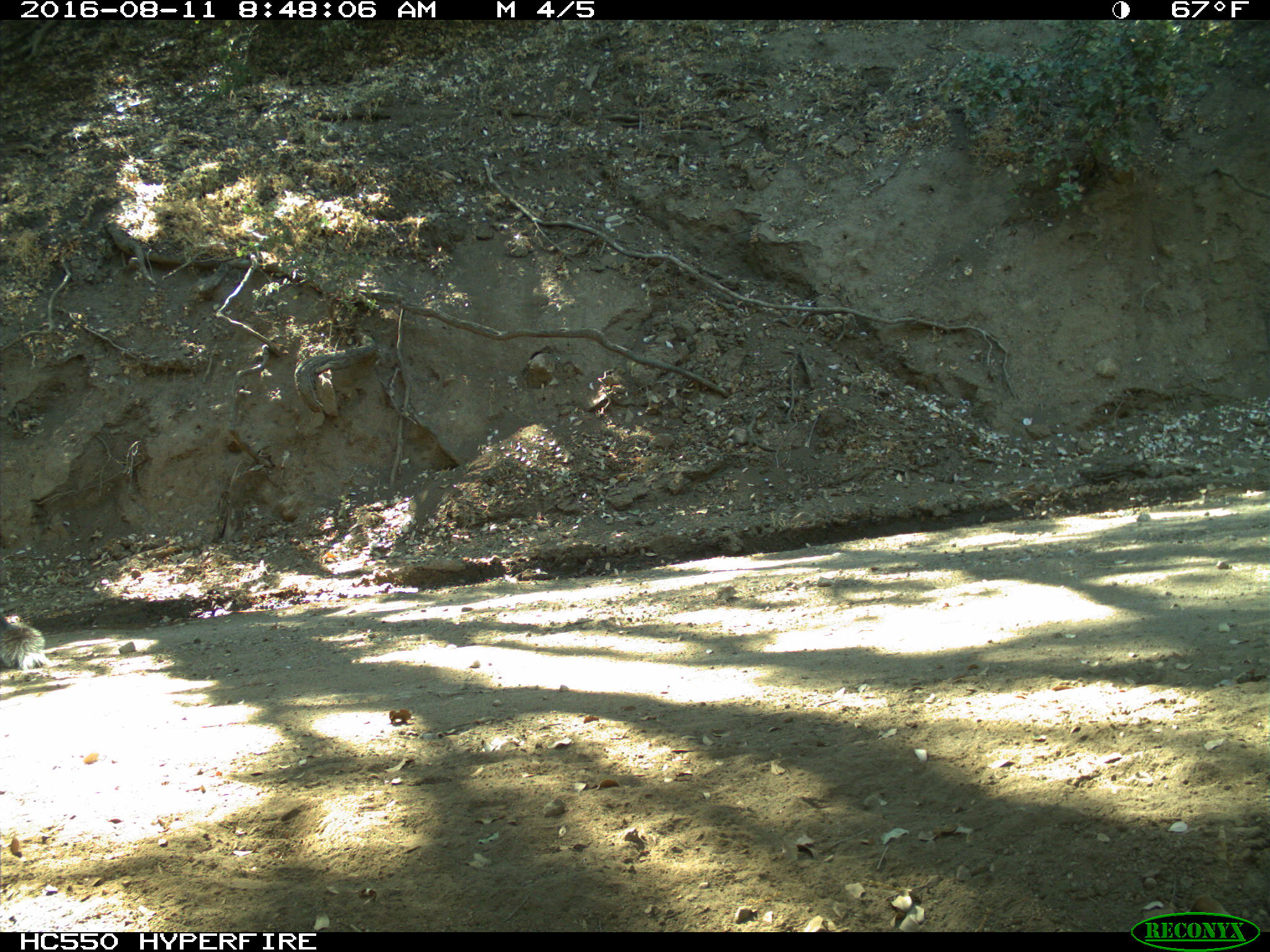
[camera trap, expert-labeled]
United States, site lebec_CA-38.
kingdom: Animalia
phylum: Chordata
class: Mammalia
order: Rodentia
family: Sciuridae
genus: Sciurus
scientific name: Sciurus carolinensis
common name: eastern gray squirrel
Sciurus carolinensis (eastern gray squirrel).